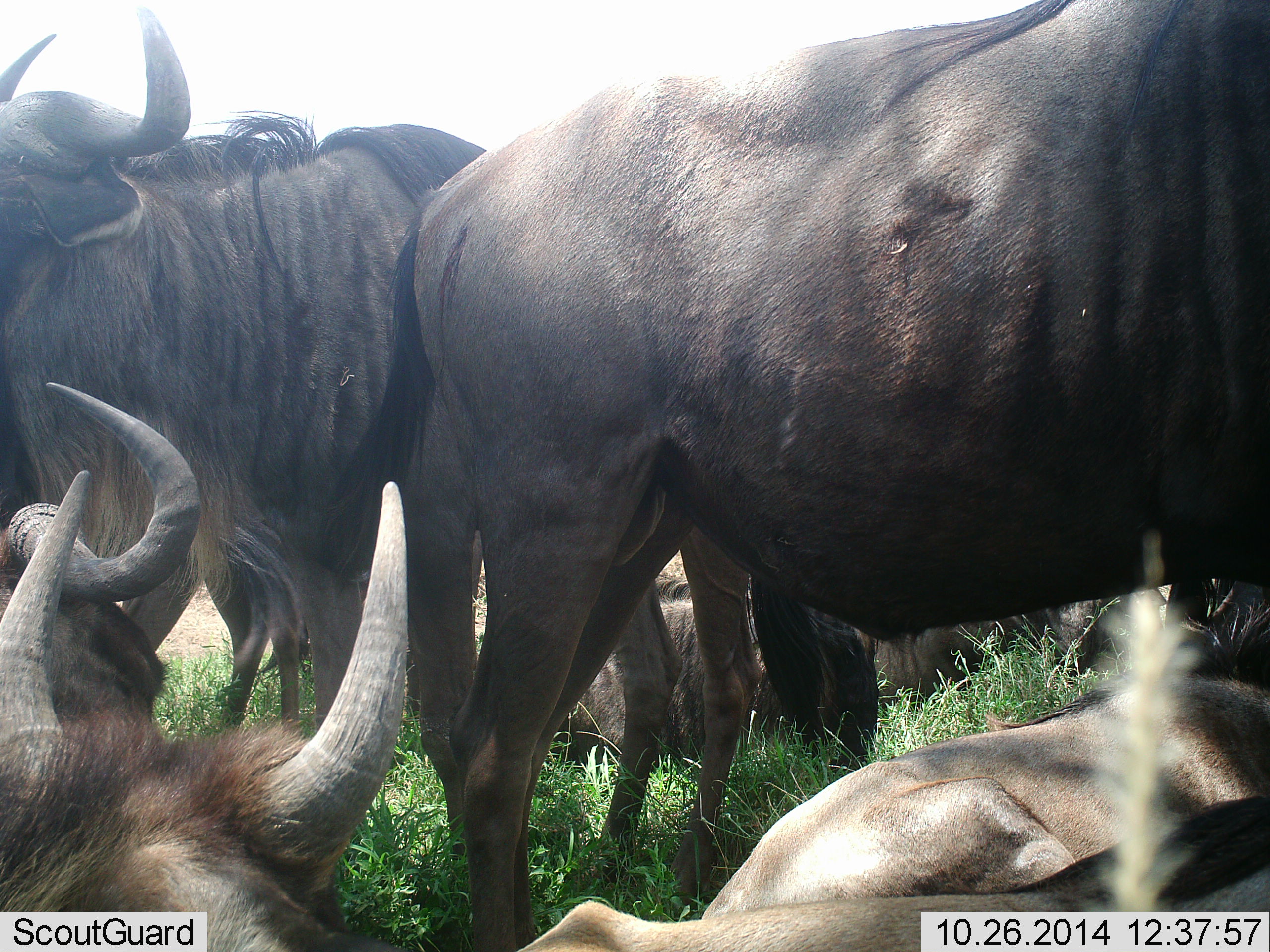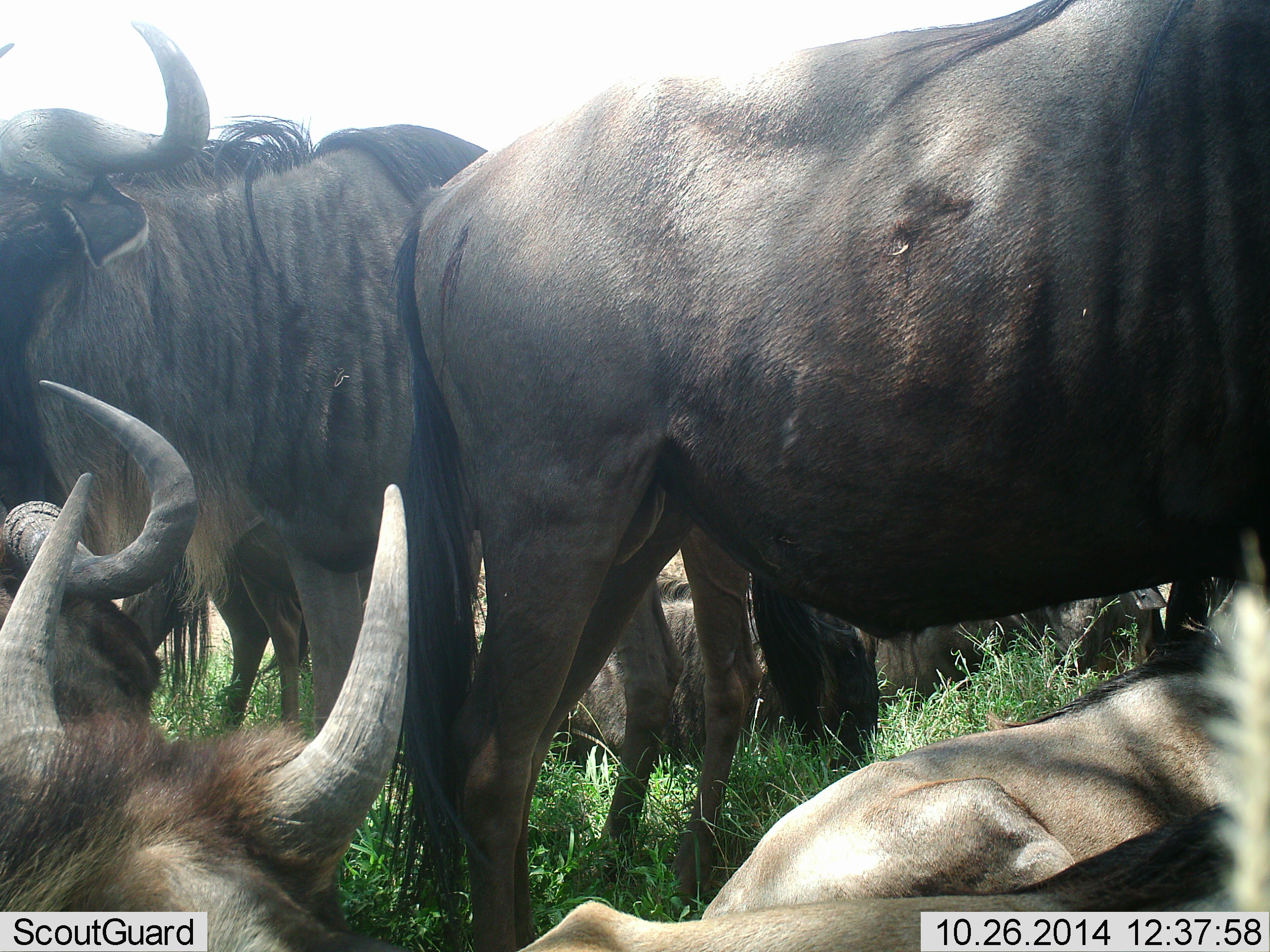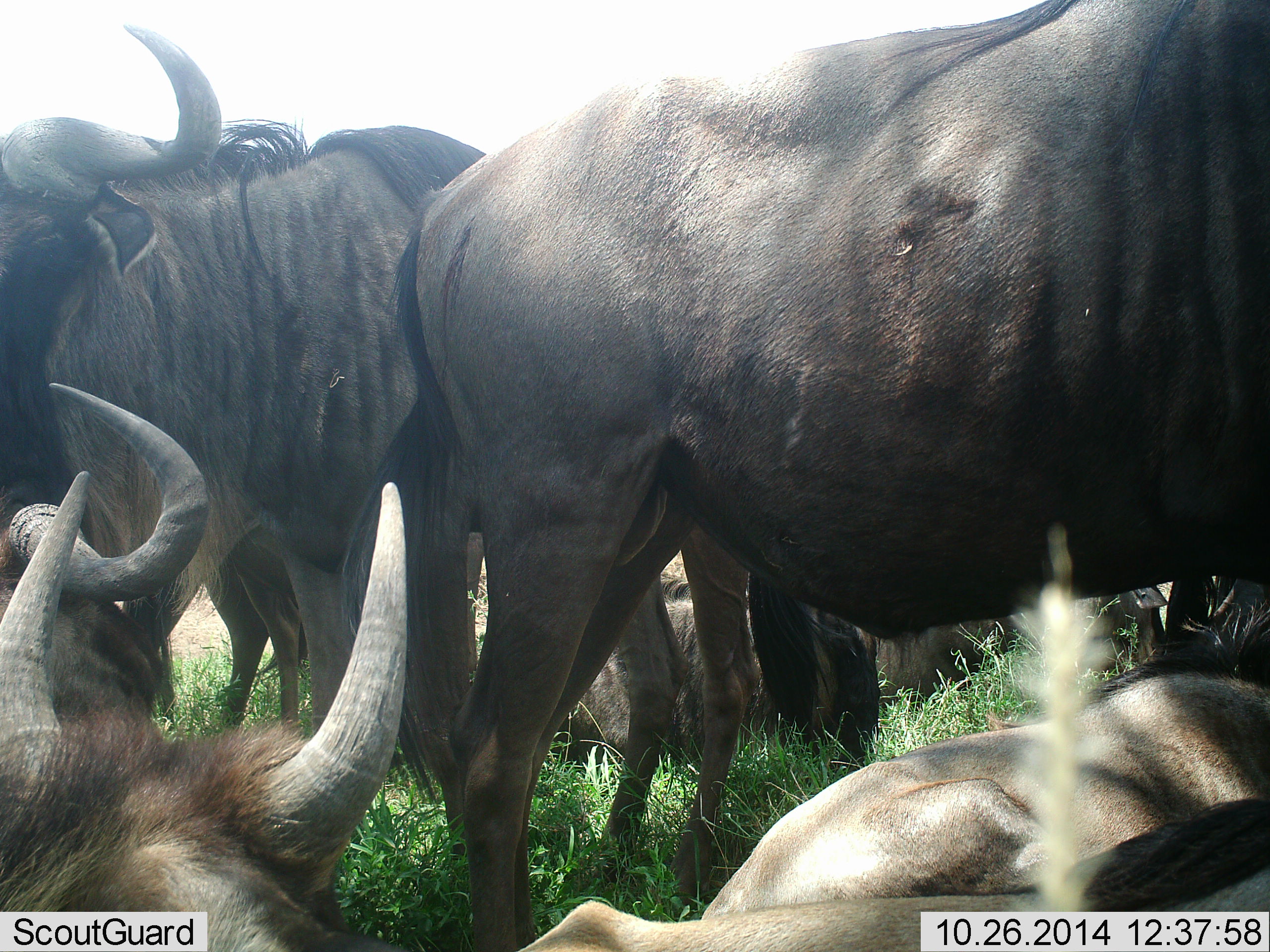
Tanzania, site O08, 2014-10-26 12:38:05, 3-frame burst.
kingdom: Animalia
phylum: Chordata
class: Mammalia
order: Artiodactyla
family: Bovidae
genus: Connochaetes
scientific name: Connochaetes taurinus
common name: blue wildebeest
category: wildebeest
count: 7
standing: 80%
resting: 90%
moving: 0%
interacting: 0%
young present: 20%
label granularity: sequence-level